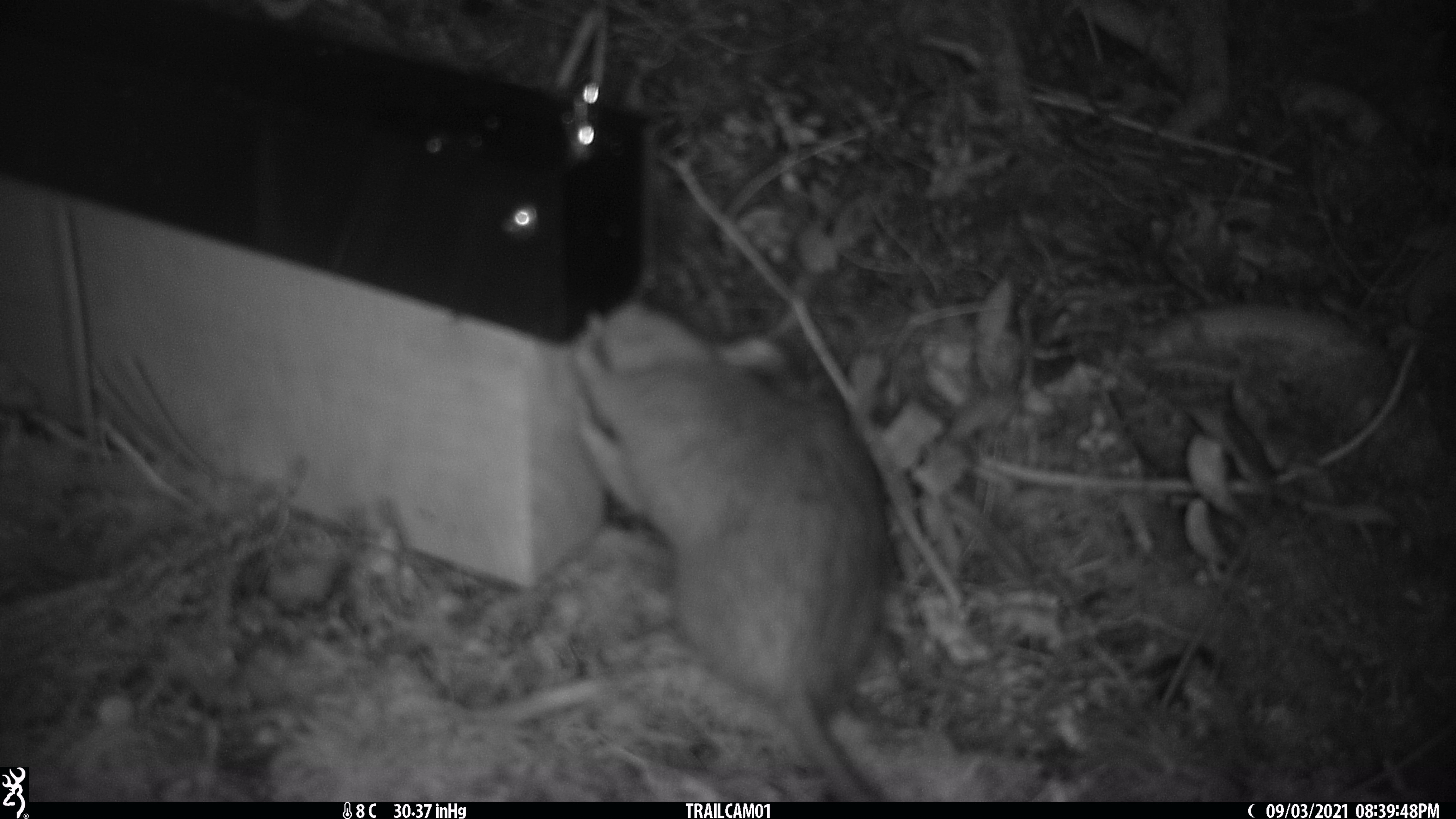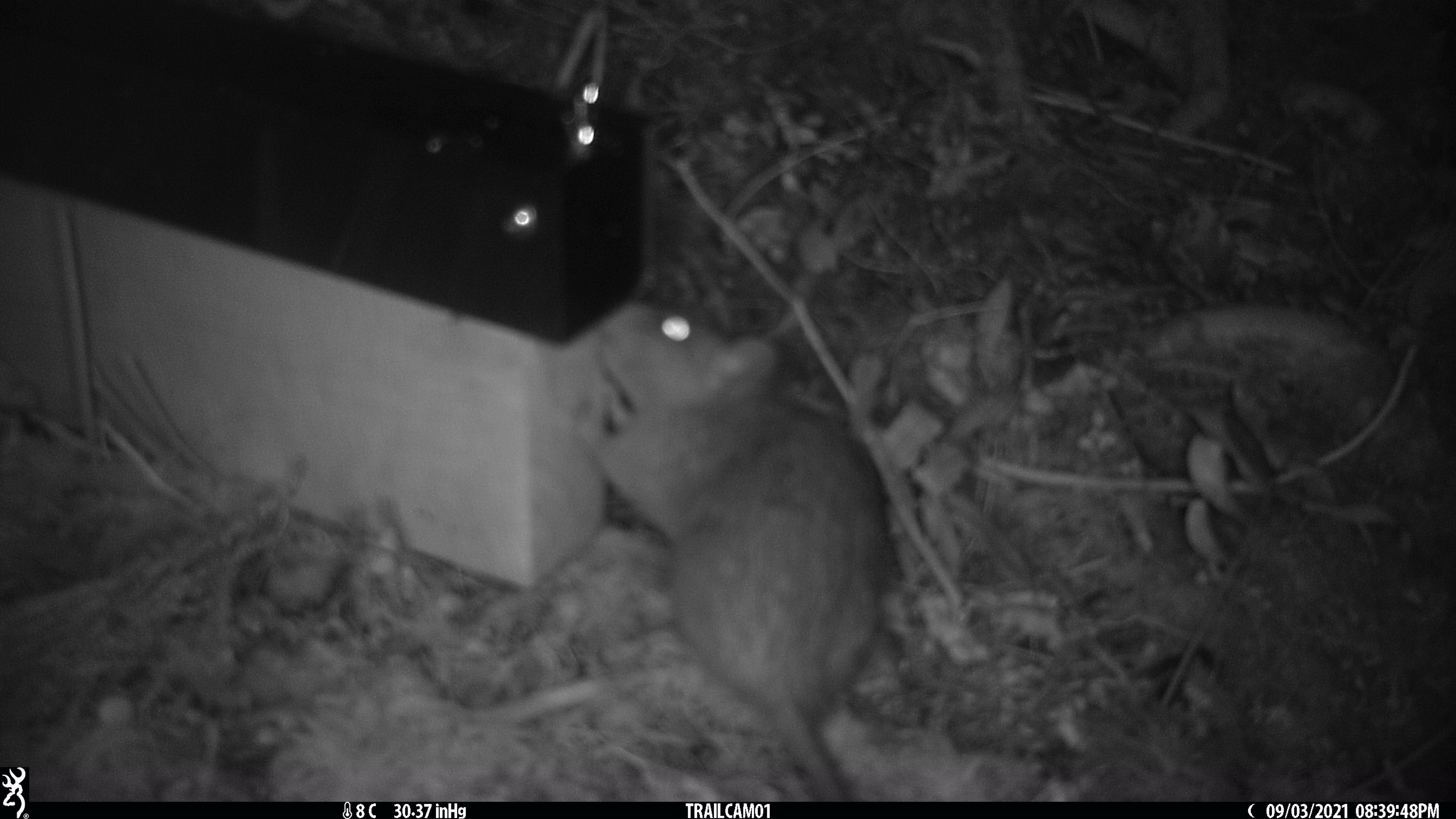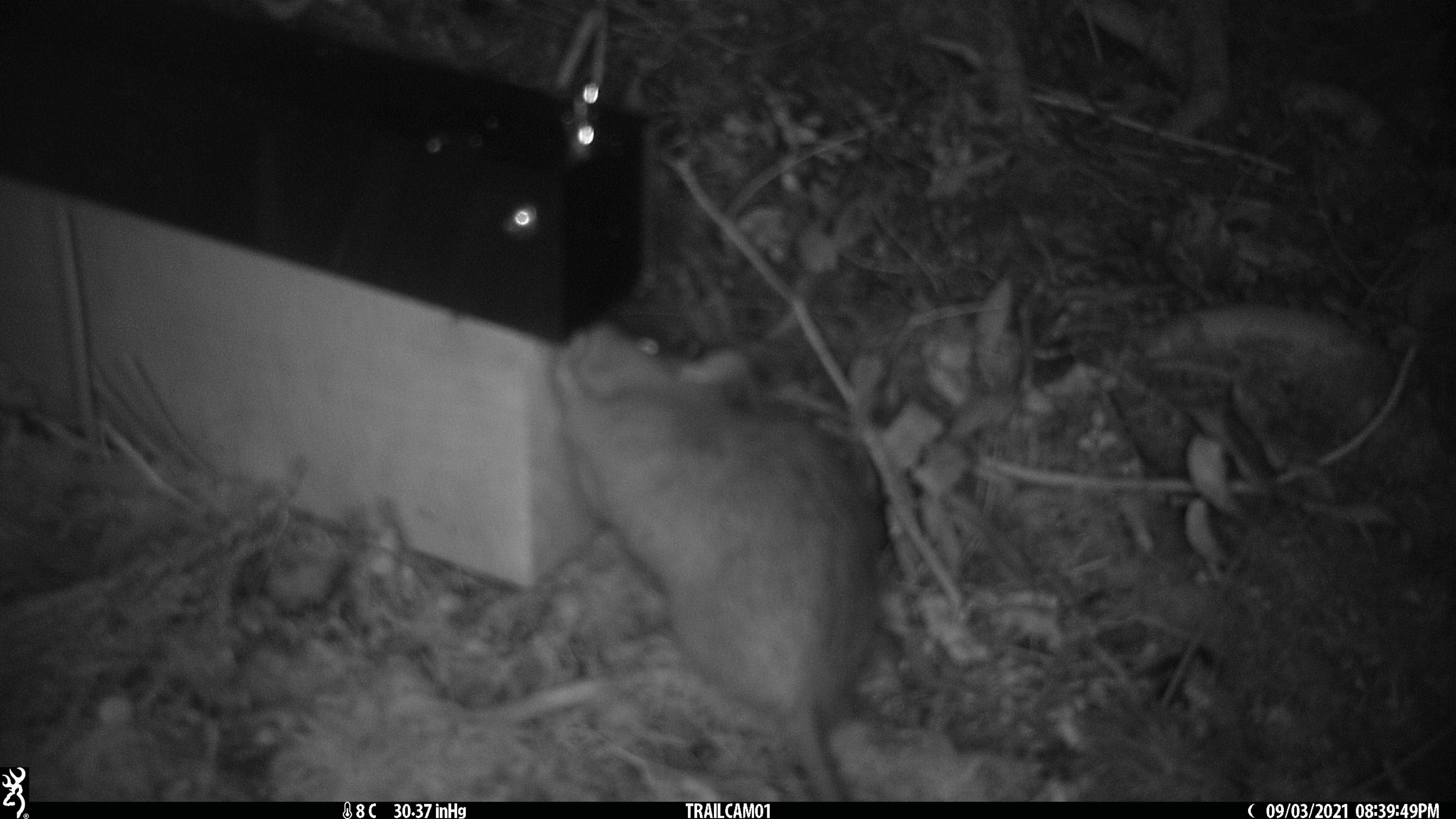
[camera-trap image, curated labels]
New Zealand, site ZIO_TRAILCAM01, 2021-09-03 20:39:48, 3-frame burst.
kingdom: Animalia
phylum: Chordata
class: Mammalia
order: Rodentia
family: Muridae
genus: Rattus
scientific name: Rattus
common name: rat